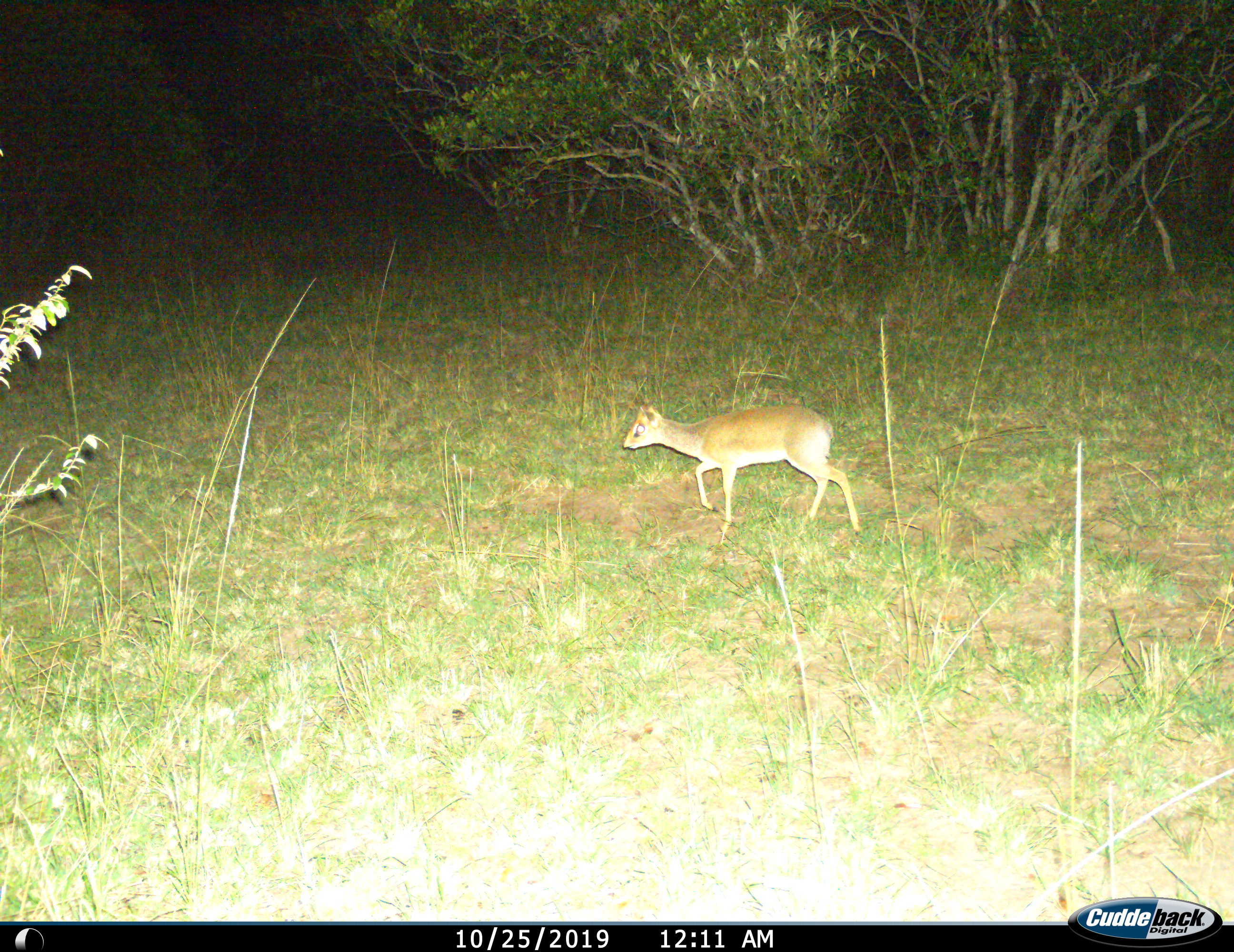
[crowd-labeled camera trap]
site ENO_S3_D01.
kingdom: Animalia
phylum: Chordata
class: Mammalia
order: Artiodactyla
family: Bovidae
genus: Madoqua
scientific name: Madoqua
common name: dik-dik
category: dikdik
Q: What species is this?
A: Dikdik (dik-dik) (Madoqua).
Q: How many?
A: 1.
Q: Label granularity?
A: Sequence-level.